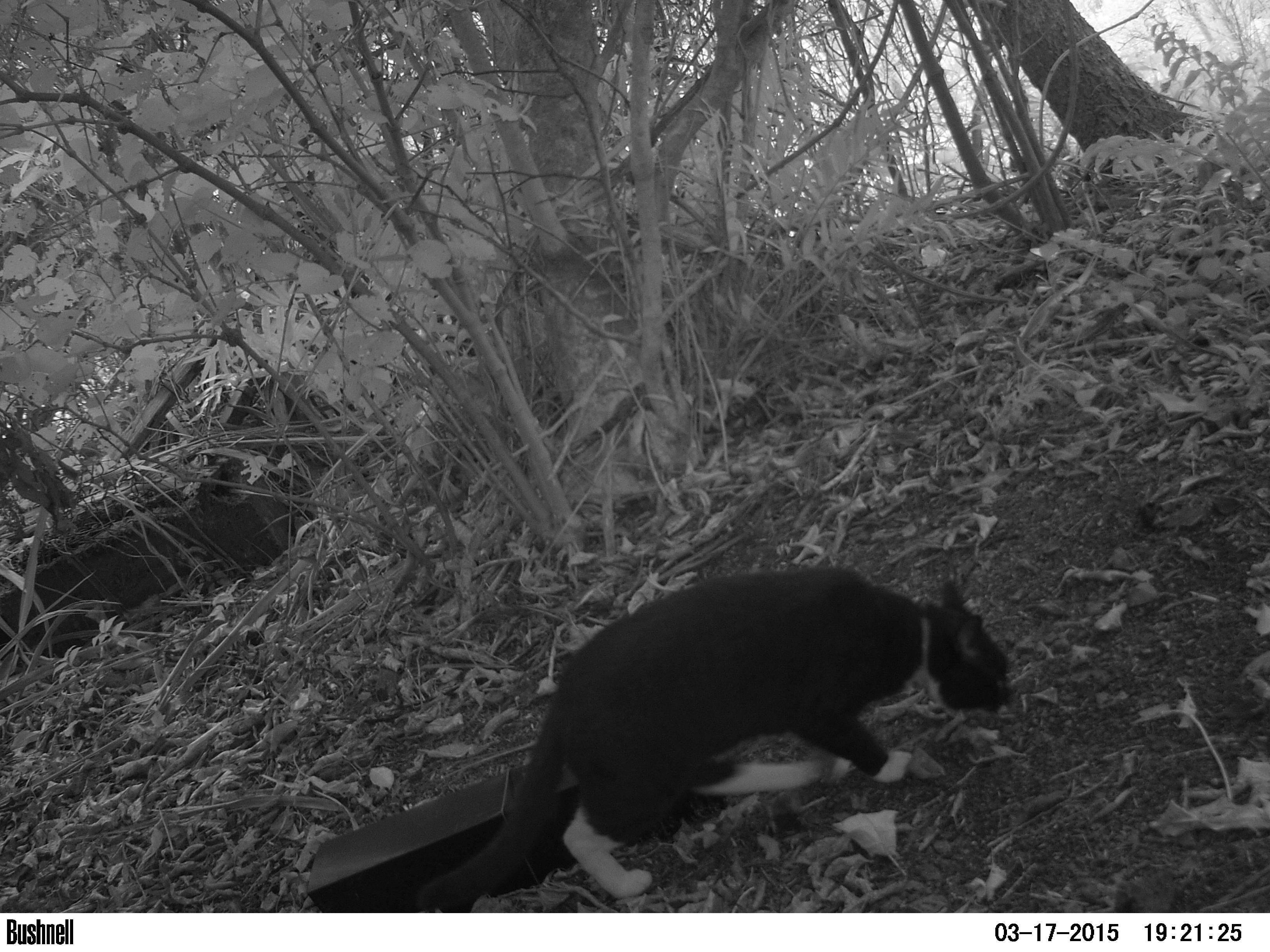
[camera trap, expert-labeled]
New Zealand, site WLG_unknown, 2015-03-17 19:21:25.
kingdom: Animalia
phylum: Chordata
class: Mammalia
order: Carnivora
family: Felidae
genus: Felis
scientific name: Felis catus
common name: domestic cat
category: cat